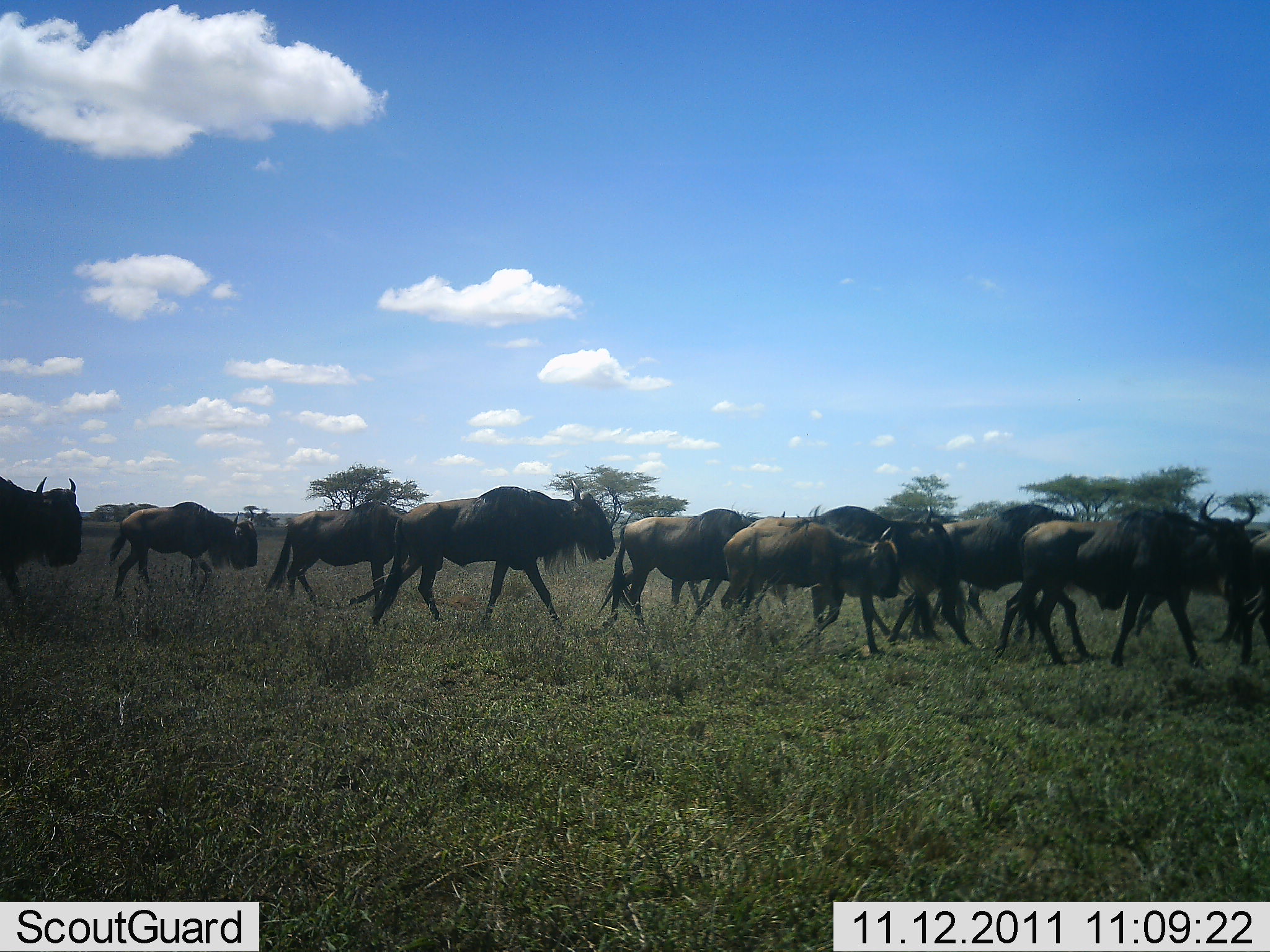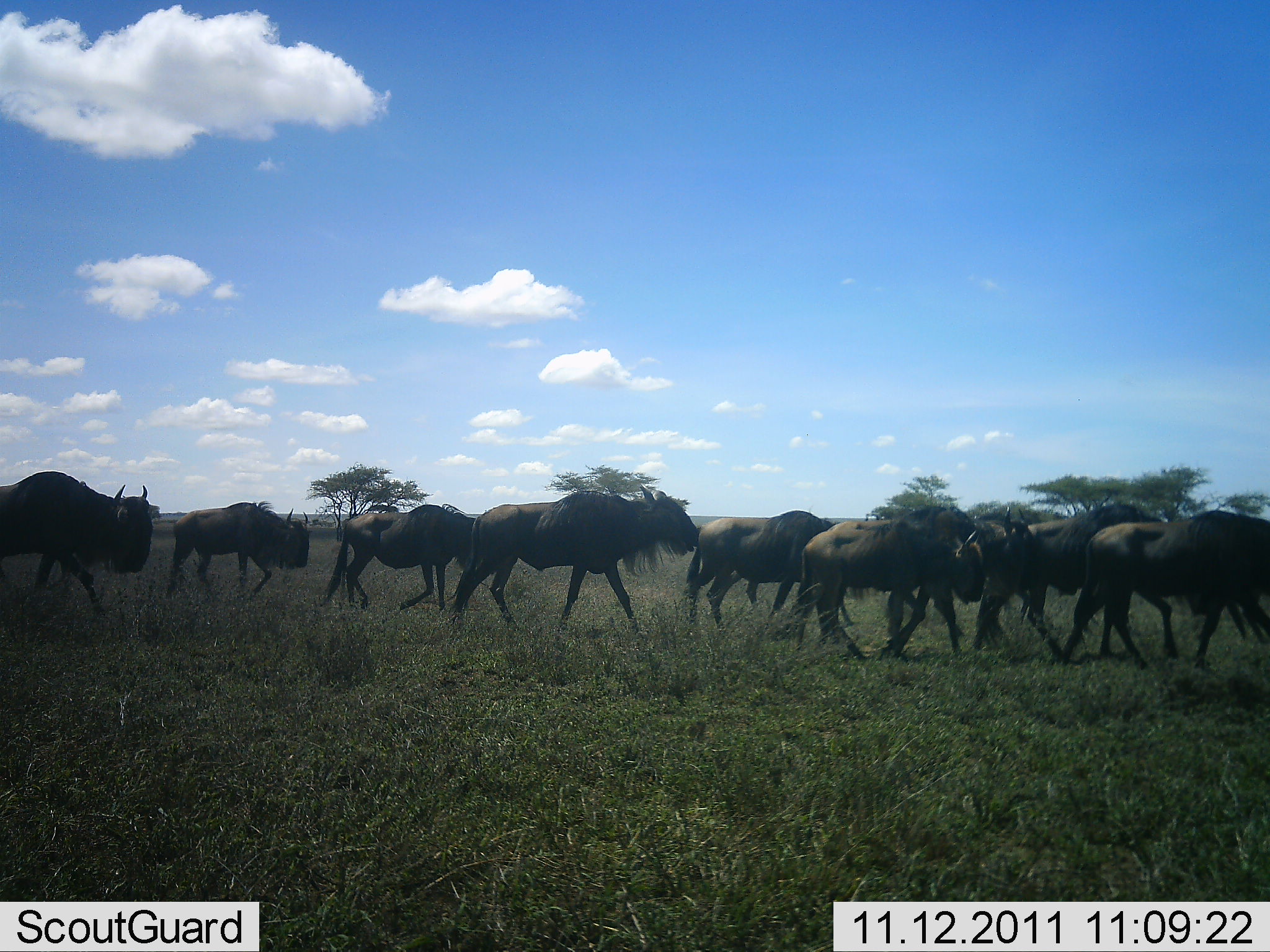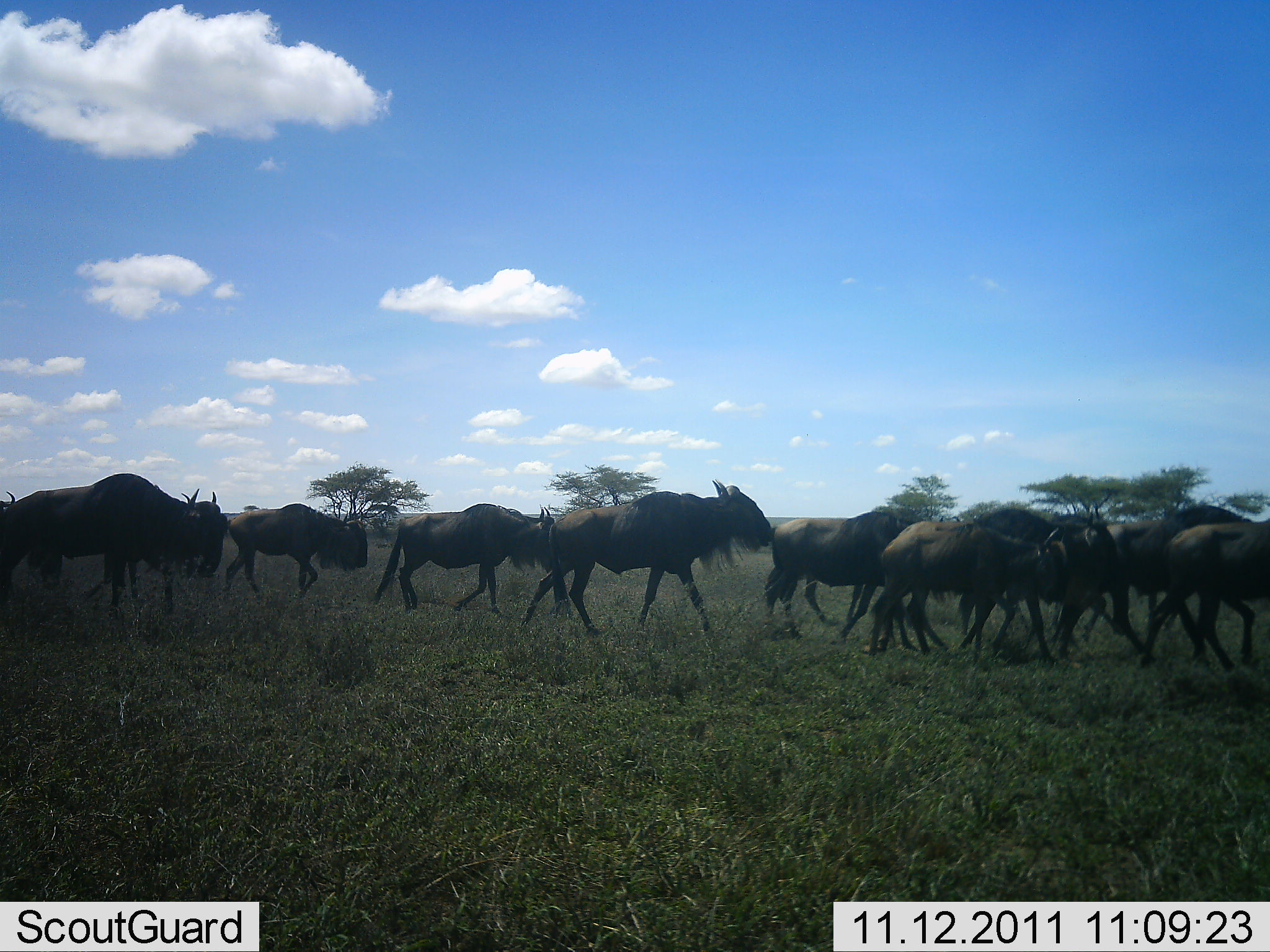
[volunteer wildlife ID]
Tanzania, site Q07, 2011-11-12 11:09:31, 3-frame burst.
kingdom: Animalia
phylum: Chordata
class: Mammalia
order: Artiodactyla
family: Bovidae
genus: Connochaetes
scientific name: Connochaetes taurinus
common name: blue wildebeest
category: wildebeest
Wildebeest (blue wildebeest) (Connochaetes taurinus), count 11-50. Behavior (volunteer vote fractions): standing 0%, resting 0%, moving 100%, interacting 0%. Young present (vote fraction): 7%. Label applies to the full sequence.